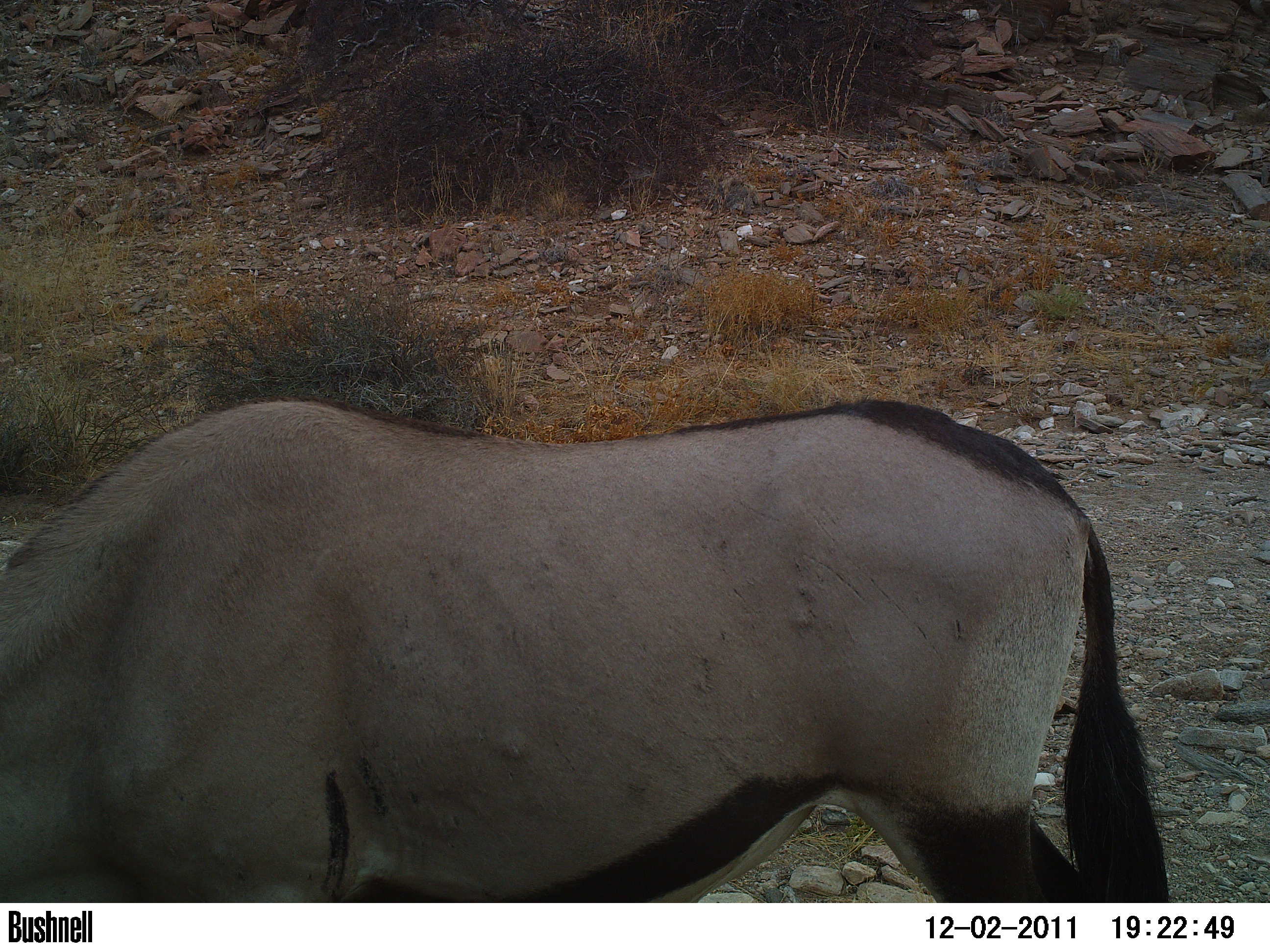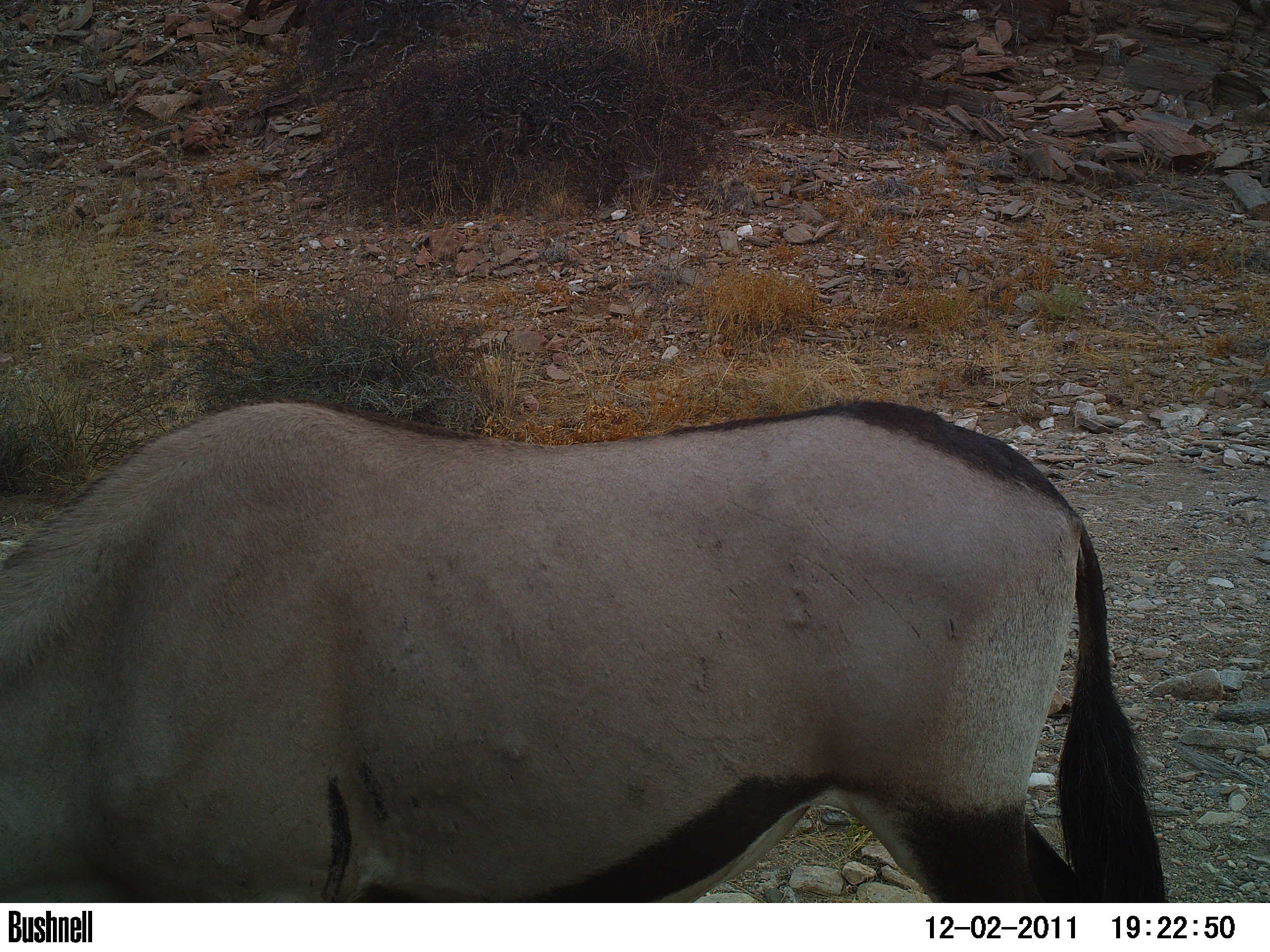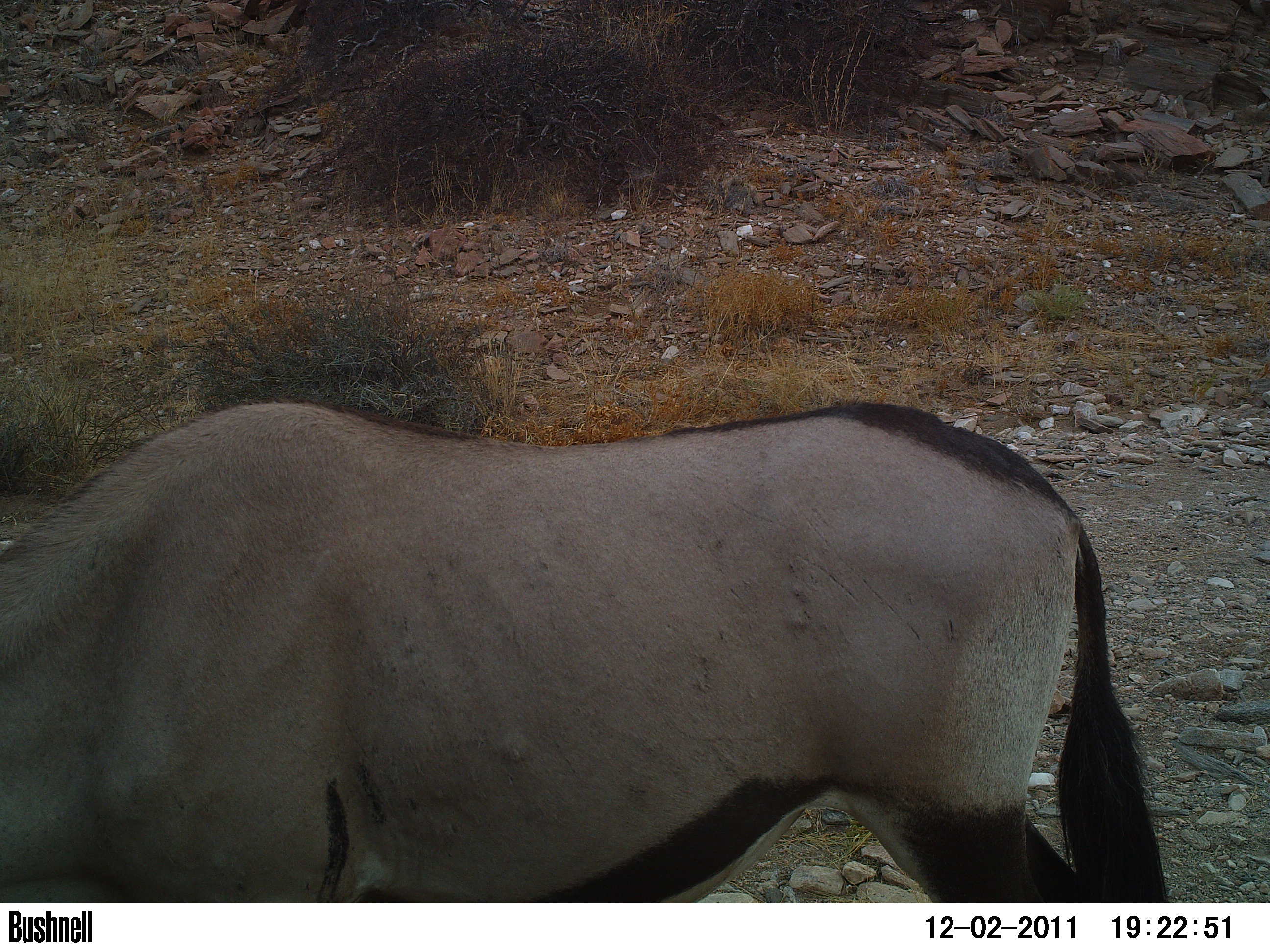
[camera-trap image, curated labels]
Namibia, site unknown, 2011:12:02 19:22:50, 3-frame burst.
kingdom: Animalia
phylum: Chordata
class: Mammalia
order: Artiodactyla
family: Bovidae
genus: Oryx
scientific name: Oryx gazella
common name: gemsbok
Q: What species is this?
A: Oryx gazella (gemsbok).